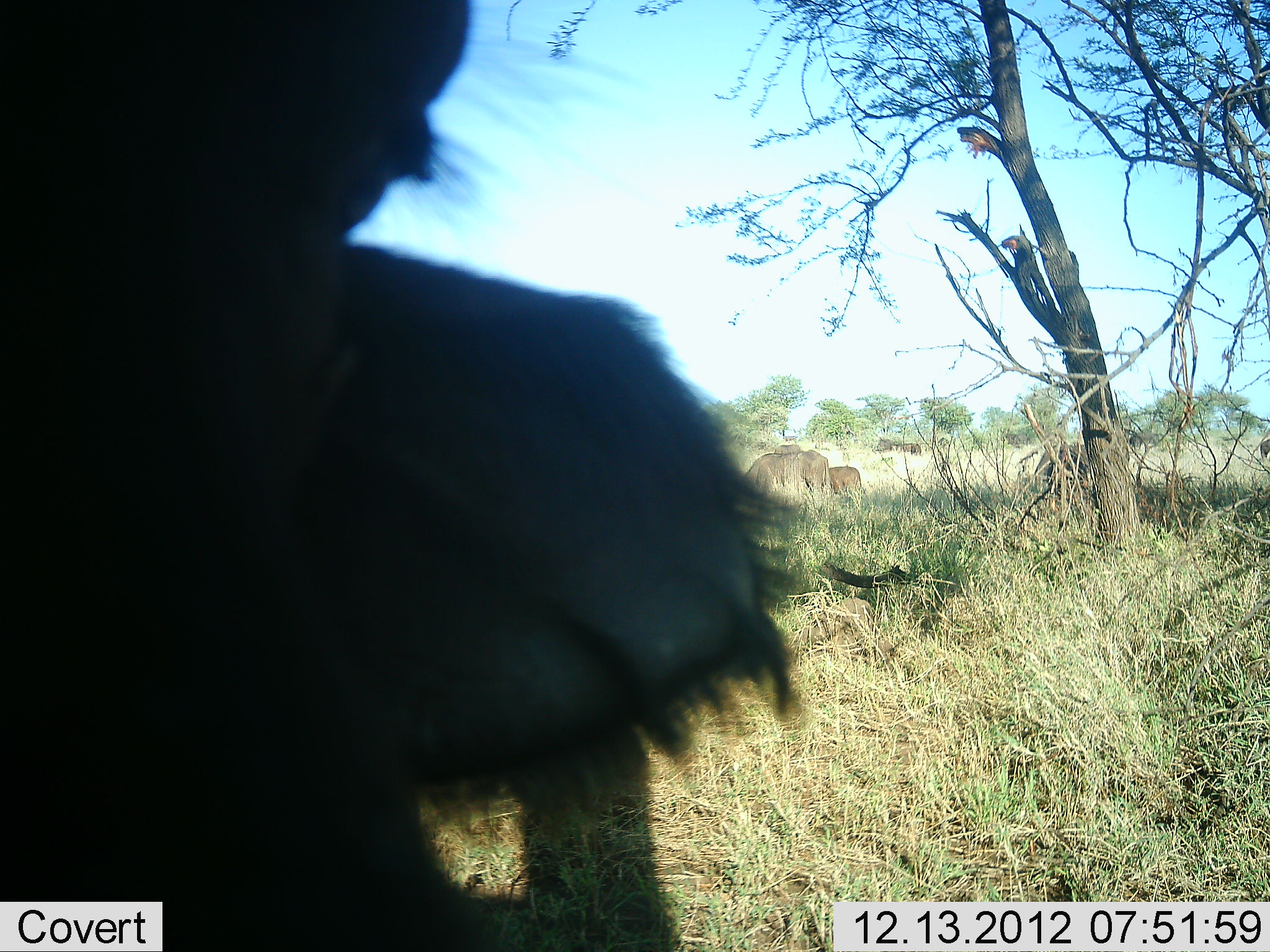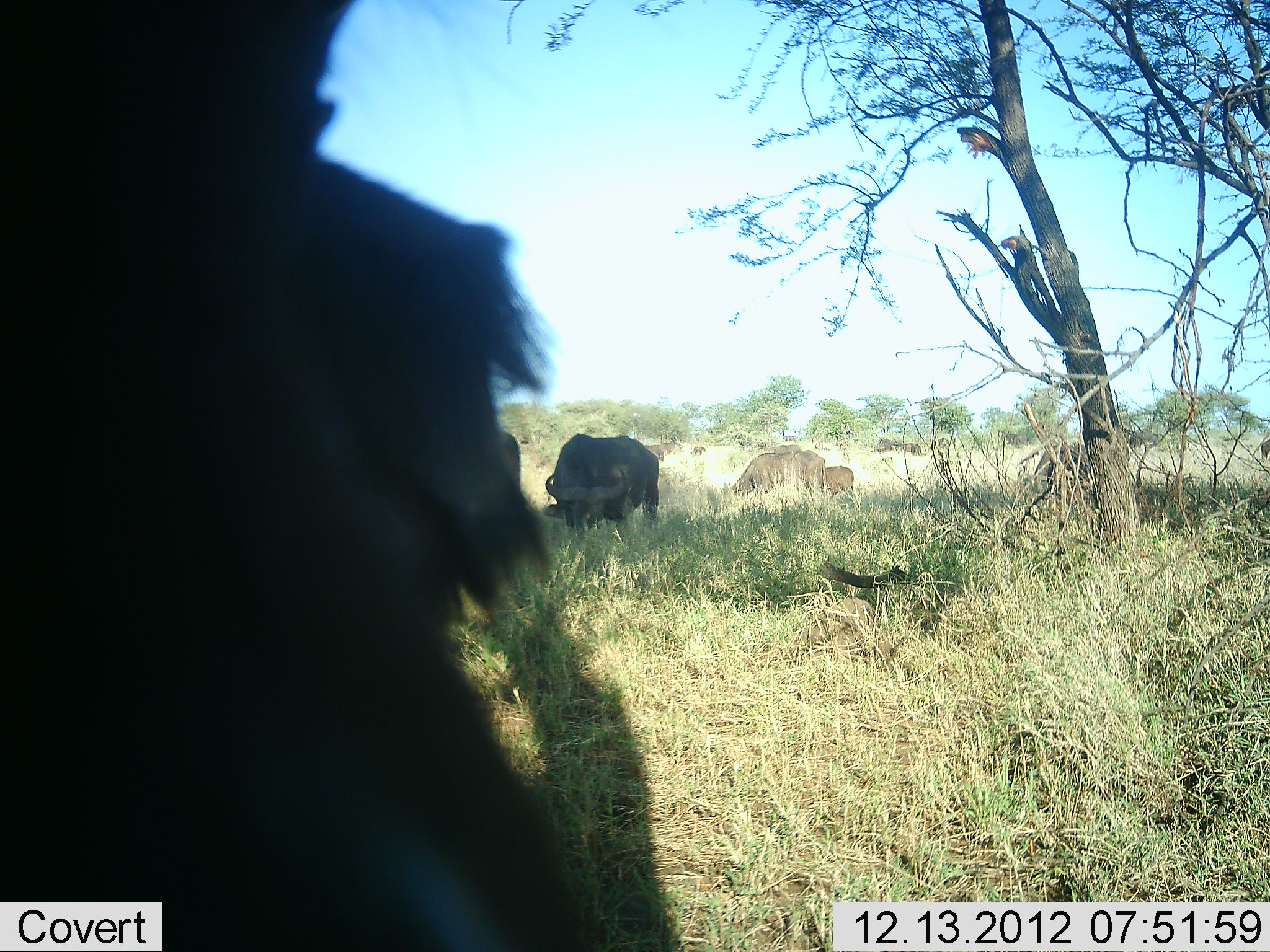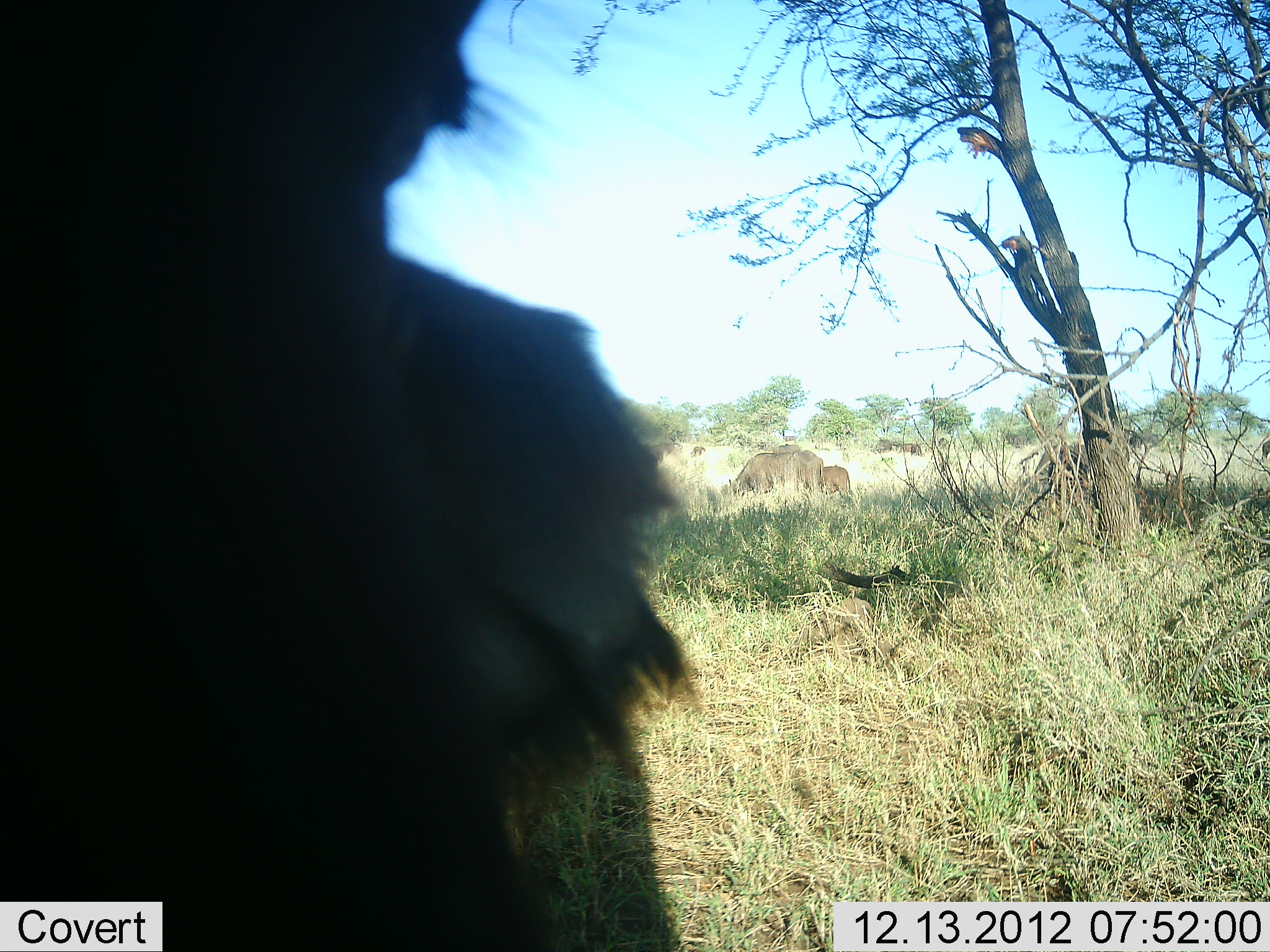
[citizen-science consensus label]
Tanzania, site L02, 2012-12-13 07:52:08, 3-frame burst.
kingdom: Animalia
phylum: Chordata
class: Mammalia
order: Artiodactyla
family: Bovidae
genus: Syncerus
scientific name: Syncerus caffer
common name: cape buffalo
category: buffalo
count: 5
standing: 59%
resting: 4%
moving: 19%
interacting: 0%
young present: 44%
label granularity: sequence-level